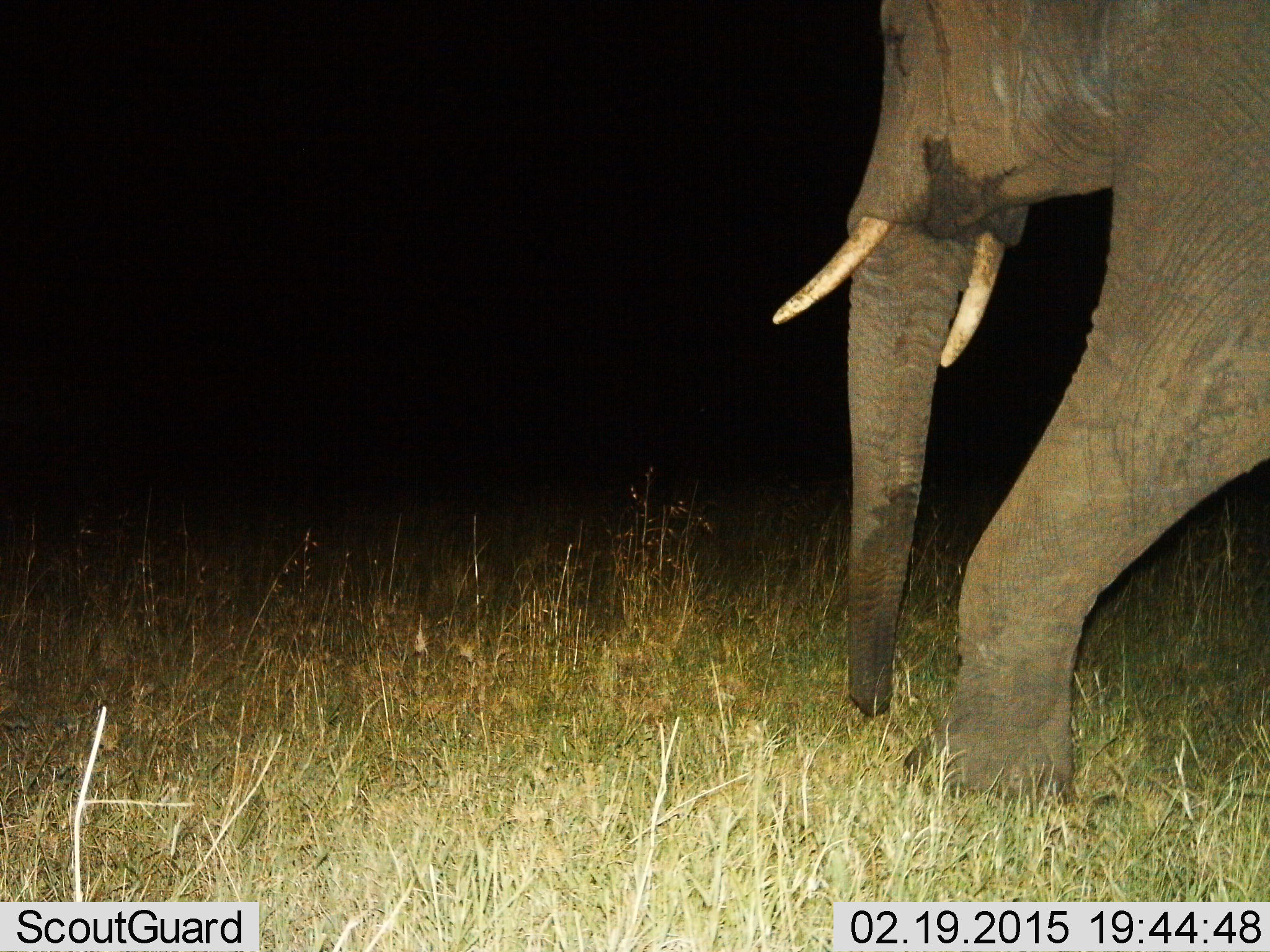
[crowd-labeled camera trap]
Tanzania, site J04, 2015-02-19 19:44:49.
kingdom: Animalia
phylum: Chordata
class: Mammalia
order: Proboscidea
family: Elephantidae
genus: Loxodonta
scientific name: Loxodonta africana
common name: african bush elephant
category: elephant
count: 1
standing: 20%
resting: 0%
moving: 80%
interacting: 0%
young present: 0%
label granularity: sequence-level